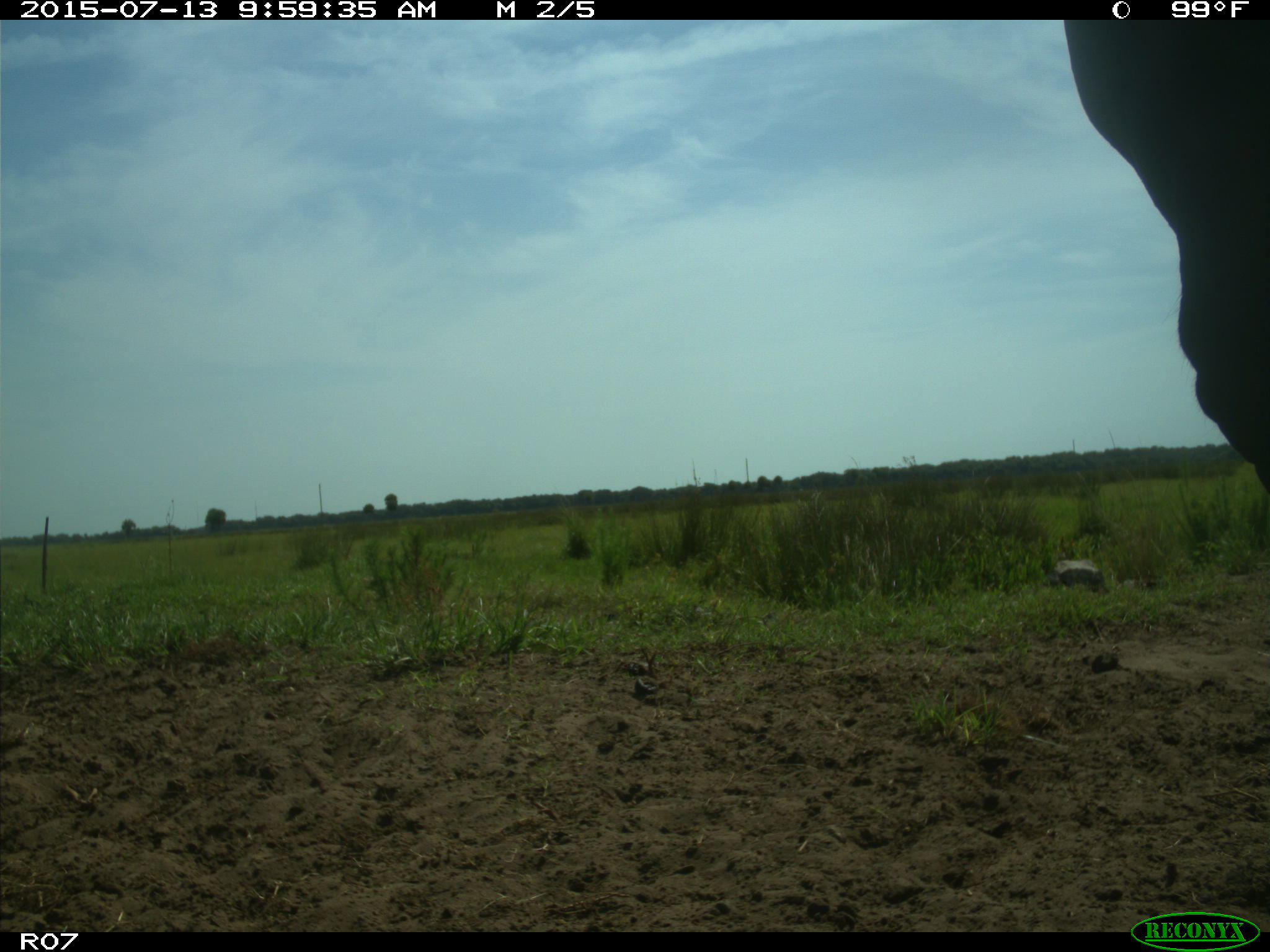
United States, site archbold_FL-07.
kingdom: Animalia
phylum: Chordata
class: Mammalia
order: Artiodactyla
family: Bovidae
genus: Bos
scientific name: Bos taurus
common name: domestic cow